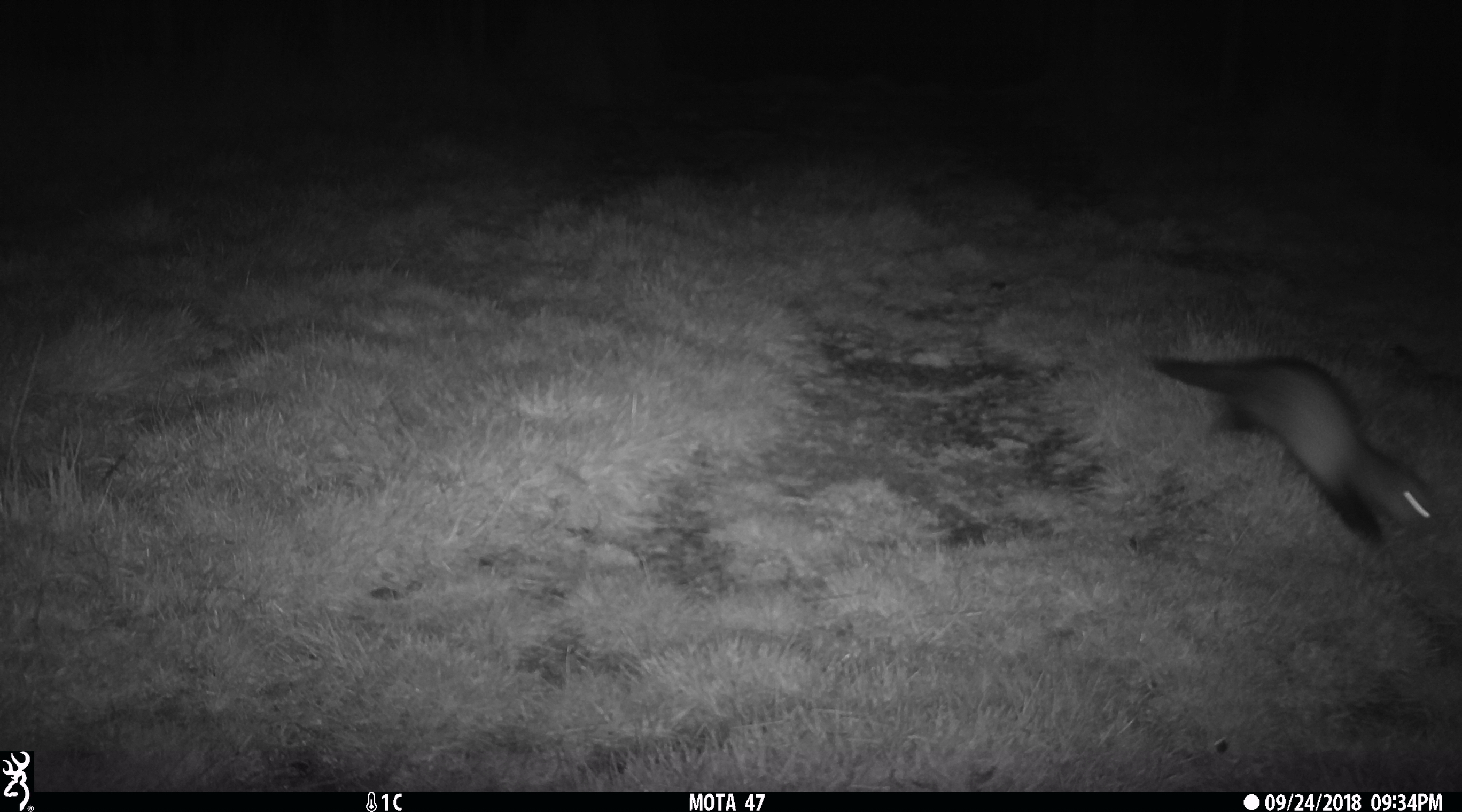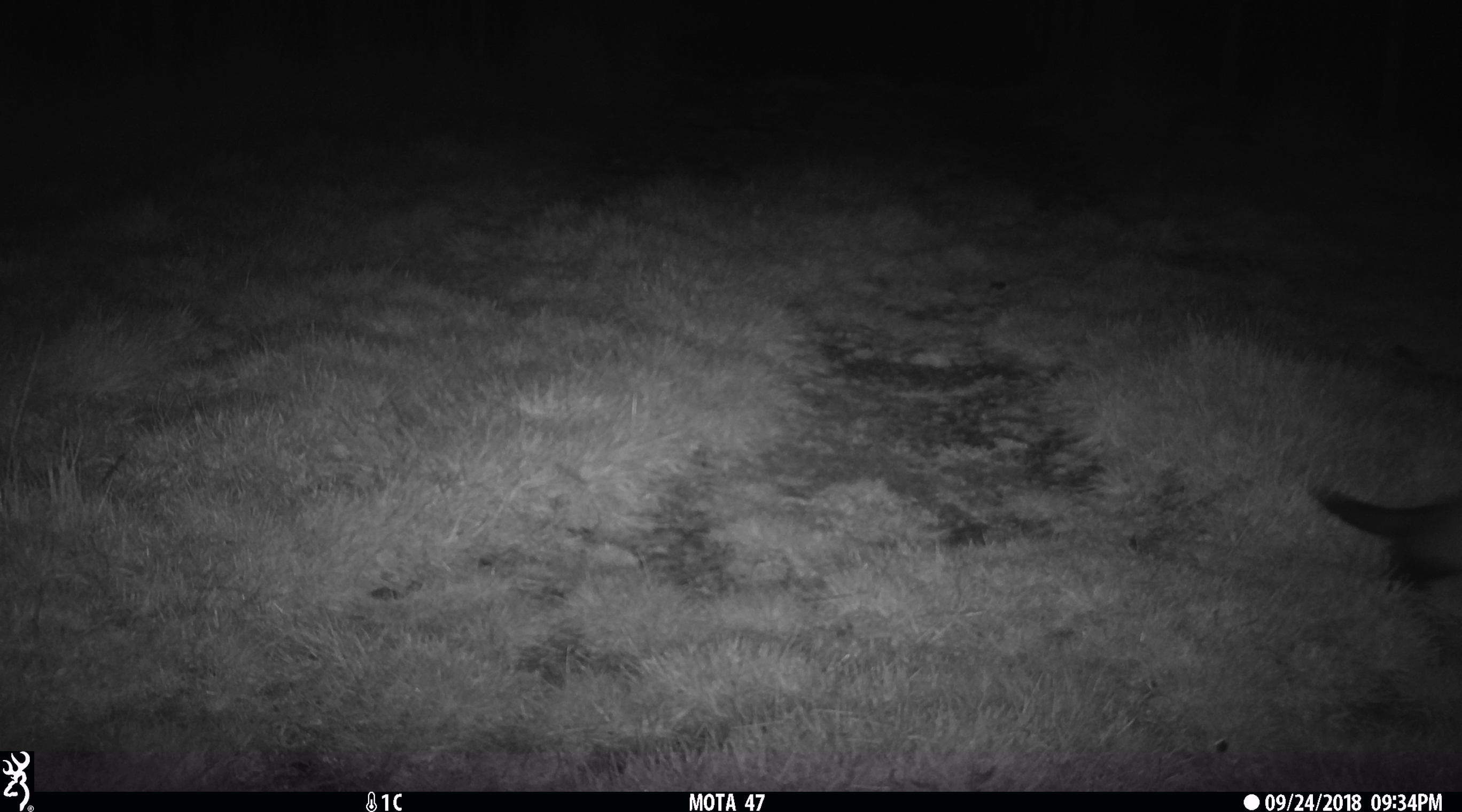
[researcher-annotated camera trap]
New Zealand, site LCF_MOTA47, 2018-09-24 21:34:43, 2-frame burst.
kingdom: Animalia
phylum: Chordata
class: Mammalia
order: Carnivora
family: Mustelidae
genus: Mustela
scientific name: Mustela furo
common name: ferret